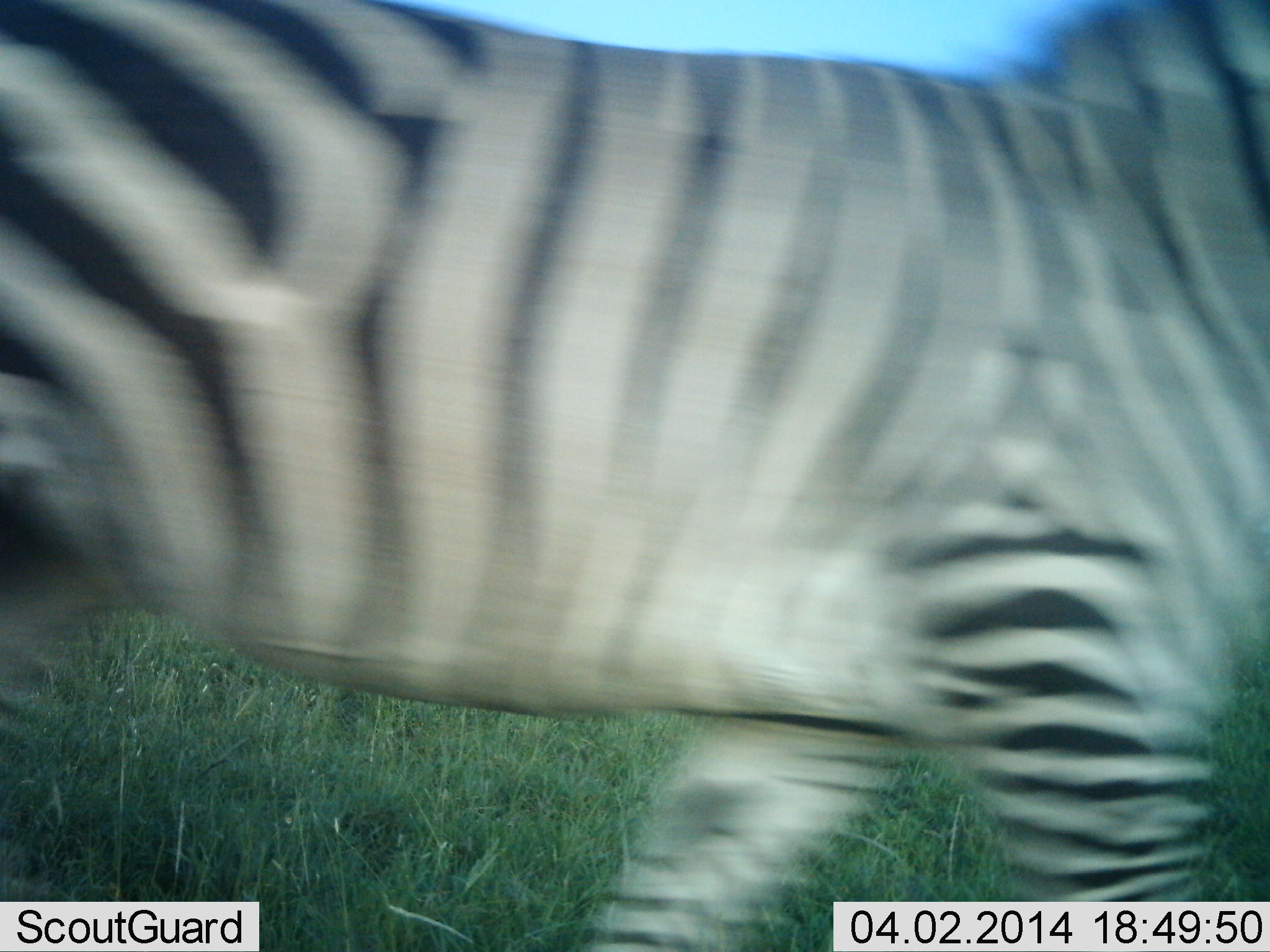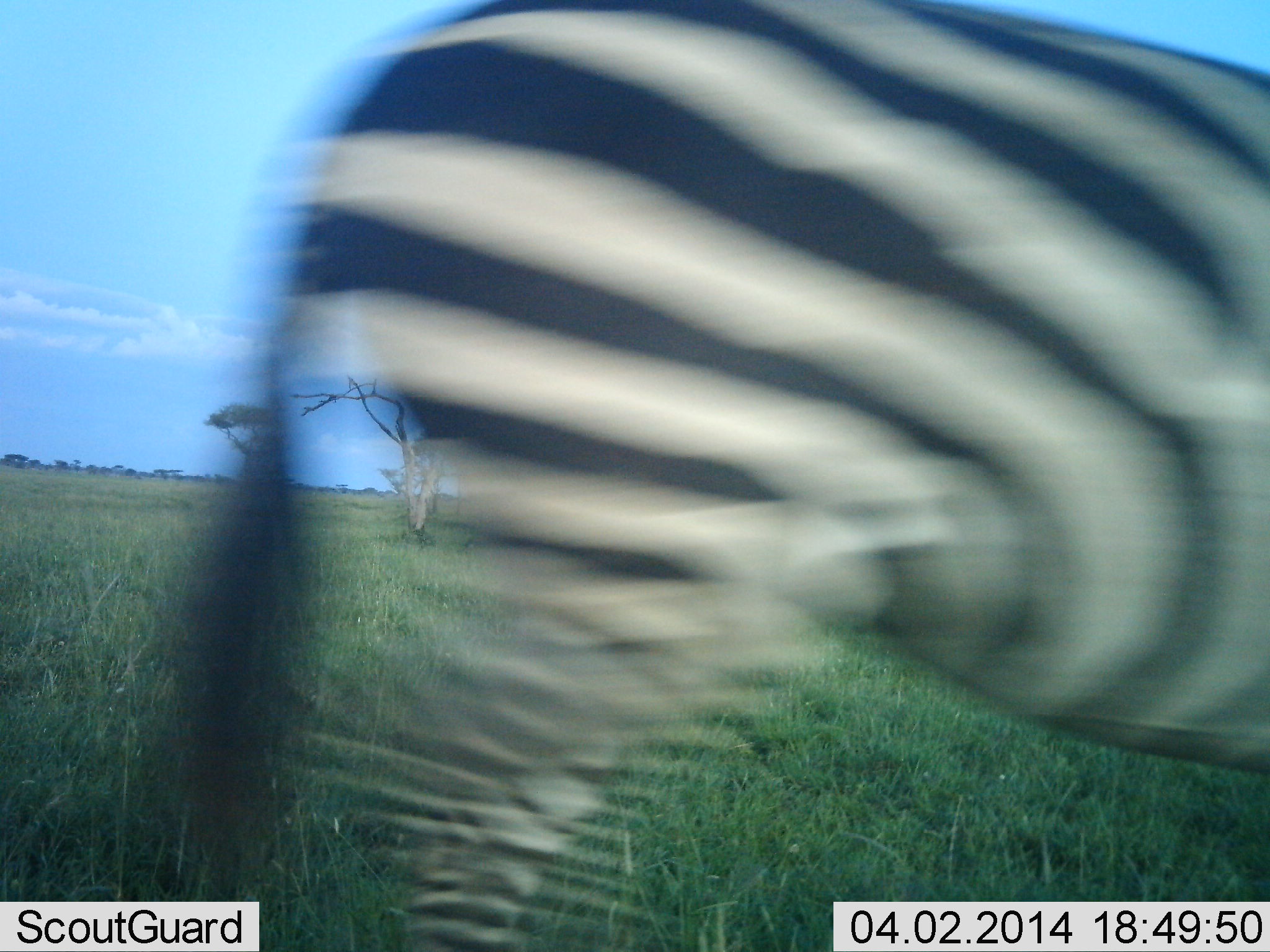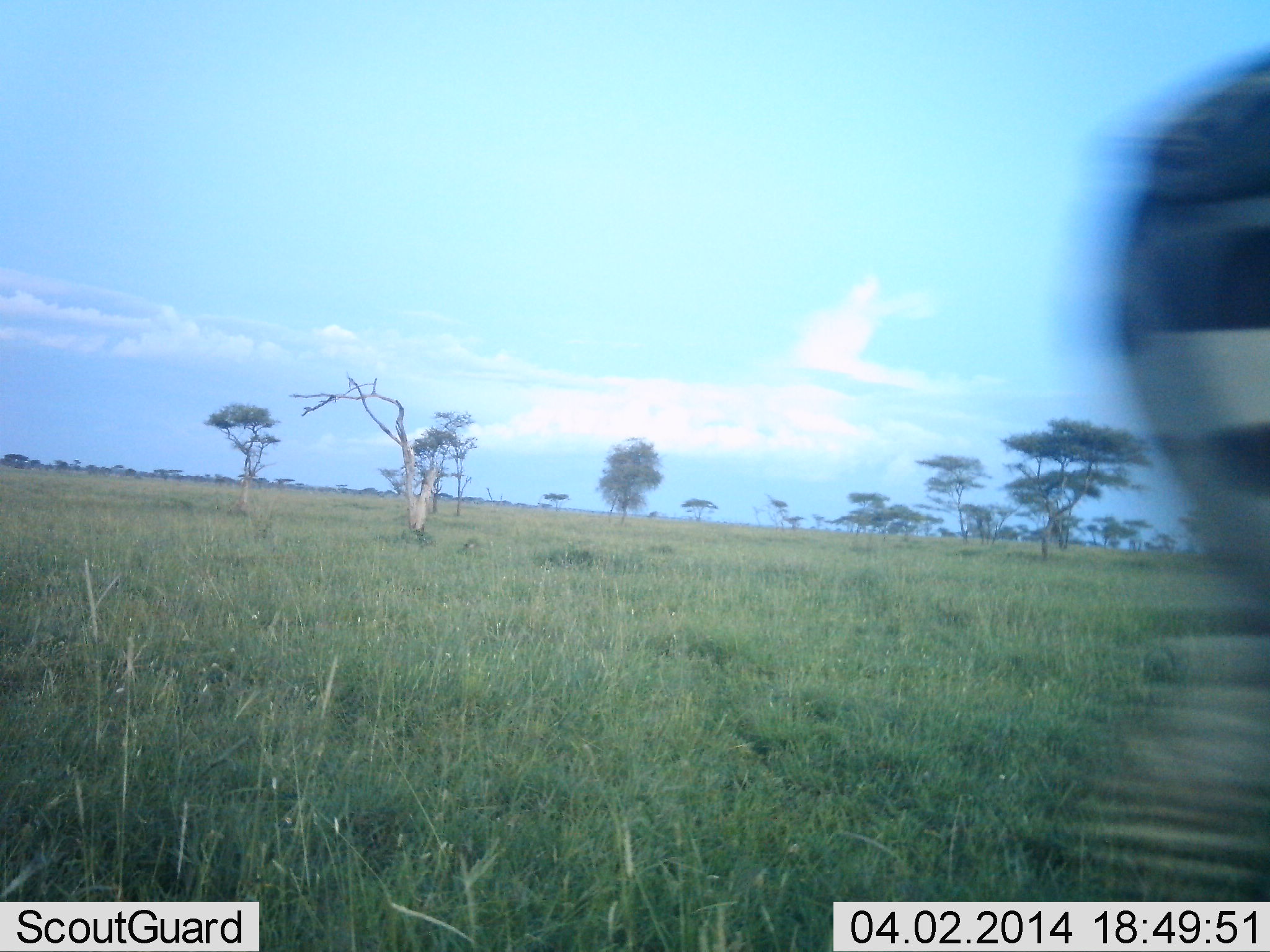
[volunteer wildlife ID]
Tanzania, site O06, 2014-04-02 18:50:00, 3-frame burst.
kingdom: Animalia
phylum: Chordata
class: Mammalia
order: Perissodactyla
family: Equidae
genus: Equus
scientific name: Equus quagga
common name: plains zebra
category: zebra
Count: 1.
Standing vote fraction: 0%.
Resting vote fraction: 0%.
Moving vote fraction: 100%.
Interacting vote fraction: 0%.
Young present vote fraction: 0%.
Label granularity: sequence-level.